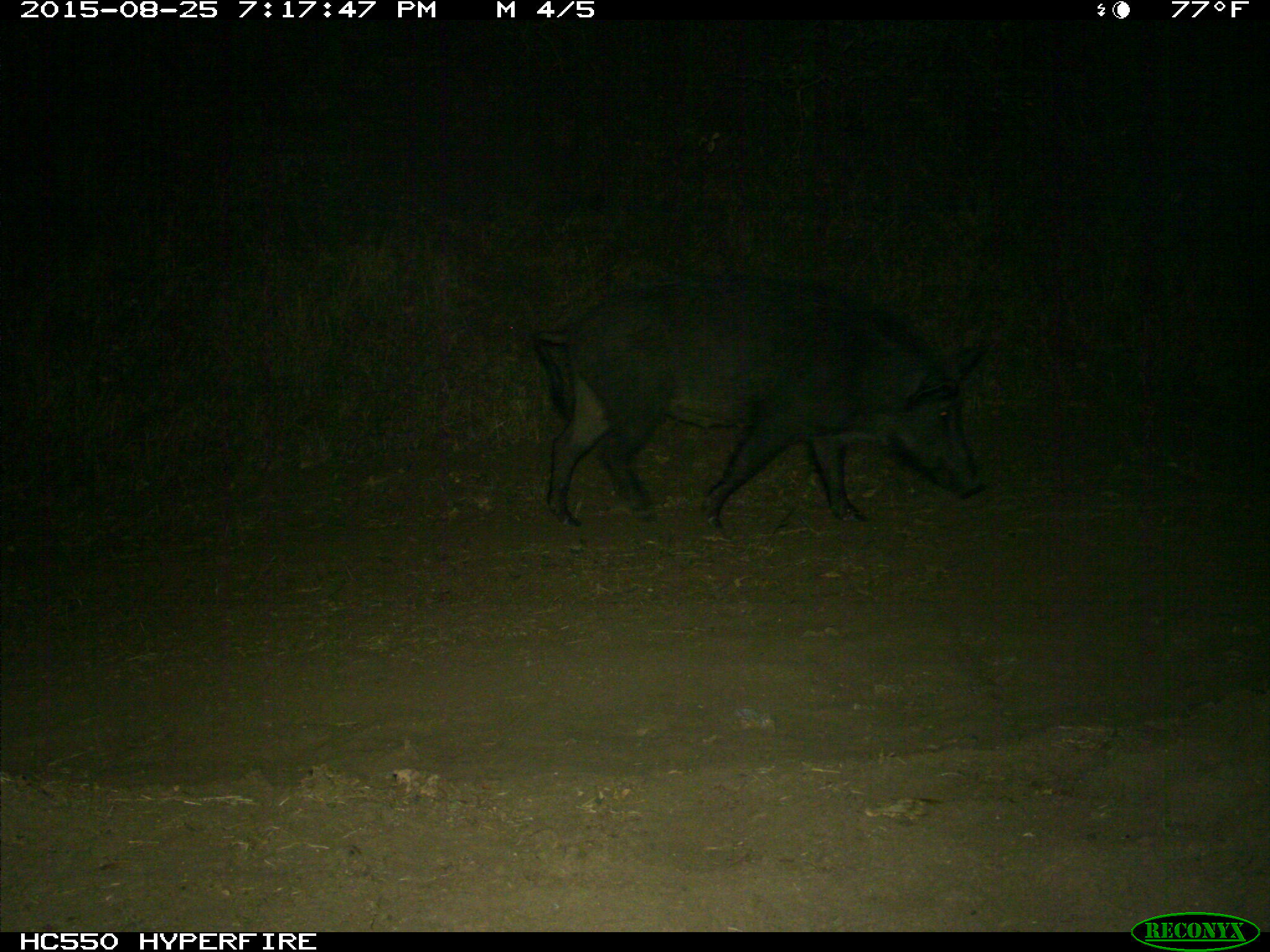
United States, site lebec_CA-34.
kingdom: Animalia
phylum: Chordata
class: Mammalia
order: Artiodactyla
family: Suidae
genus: Sus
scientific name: Sus scrofa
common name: wild boar